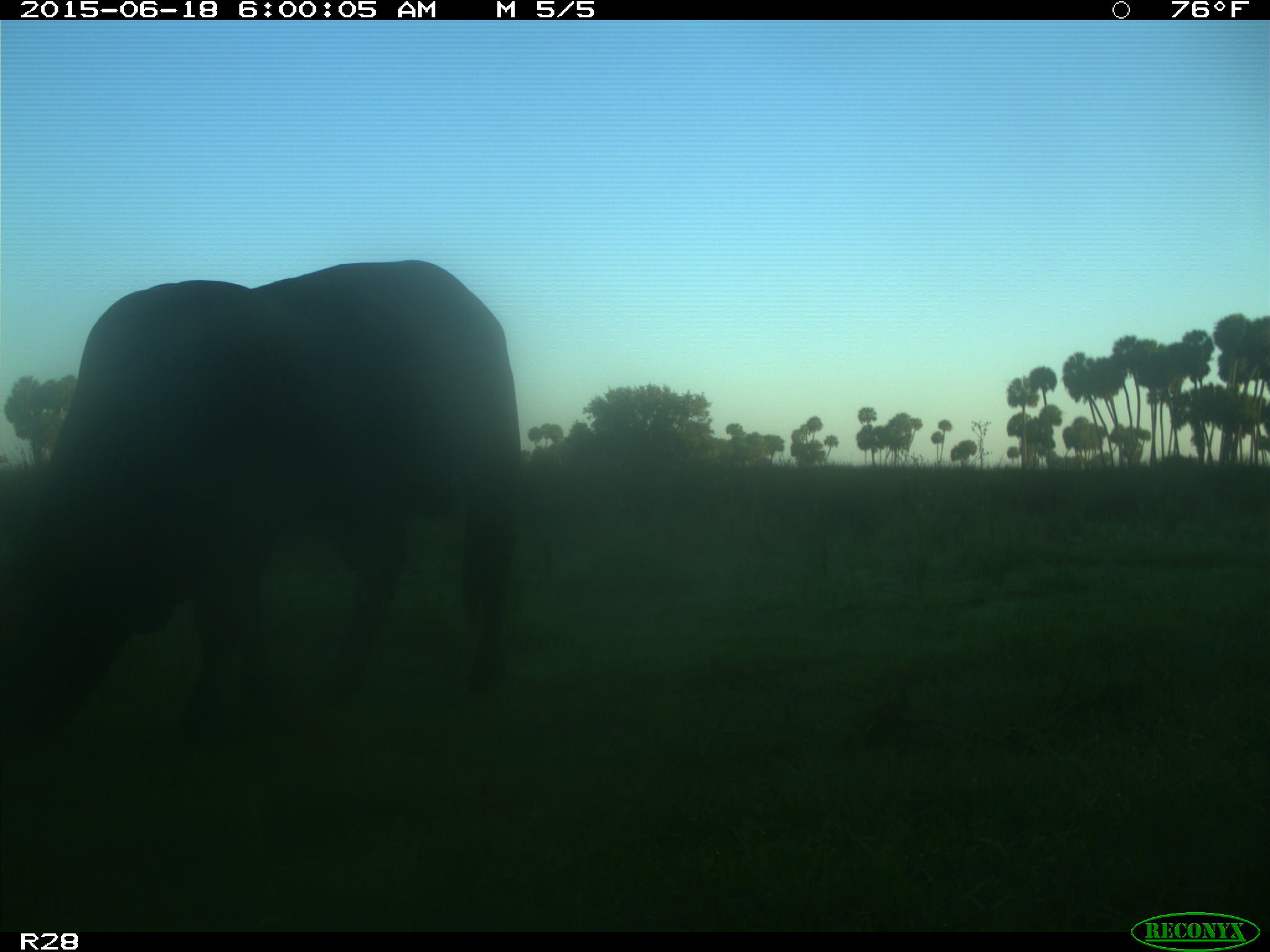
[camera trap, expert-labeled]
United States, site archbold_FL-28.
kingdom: Animalia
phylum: Chordata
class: Mammalia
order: Artiodactyla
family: Bovidae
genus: Bos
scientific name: Bos taurus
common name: domestic cow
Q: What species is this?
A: Bos taurus (domestic cow).